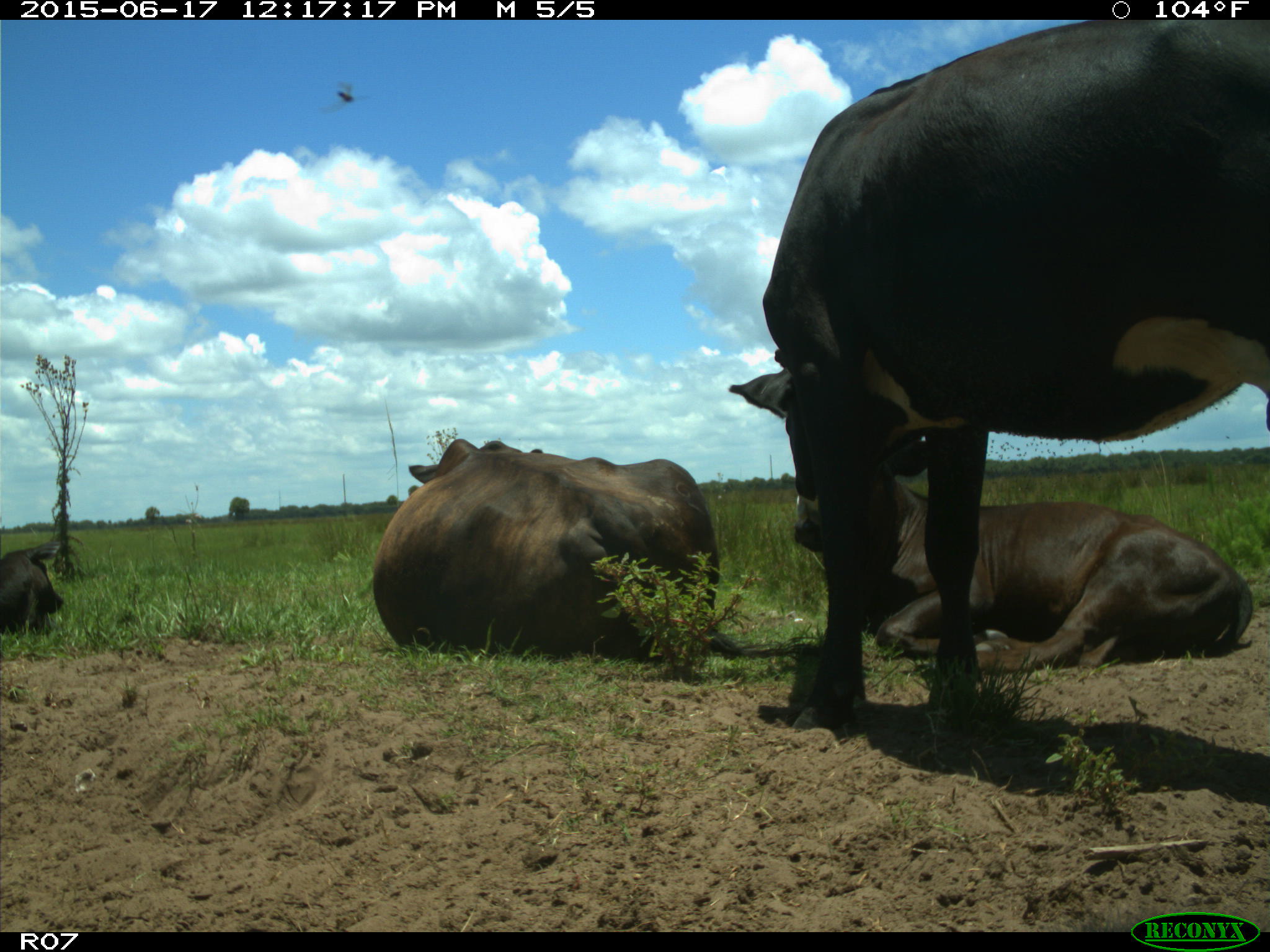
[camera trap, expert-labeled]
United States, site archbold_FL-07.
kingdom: Animalia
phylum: Chordata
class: Mammalia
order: Artiodactyla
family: Bovidae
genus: Bos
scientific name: Bos taurus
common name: domestic cow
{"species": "Bos taurus (domestic cow)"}